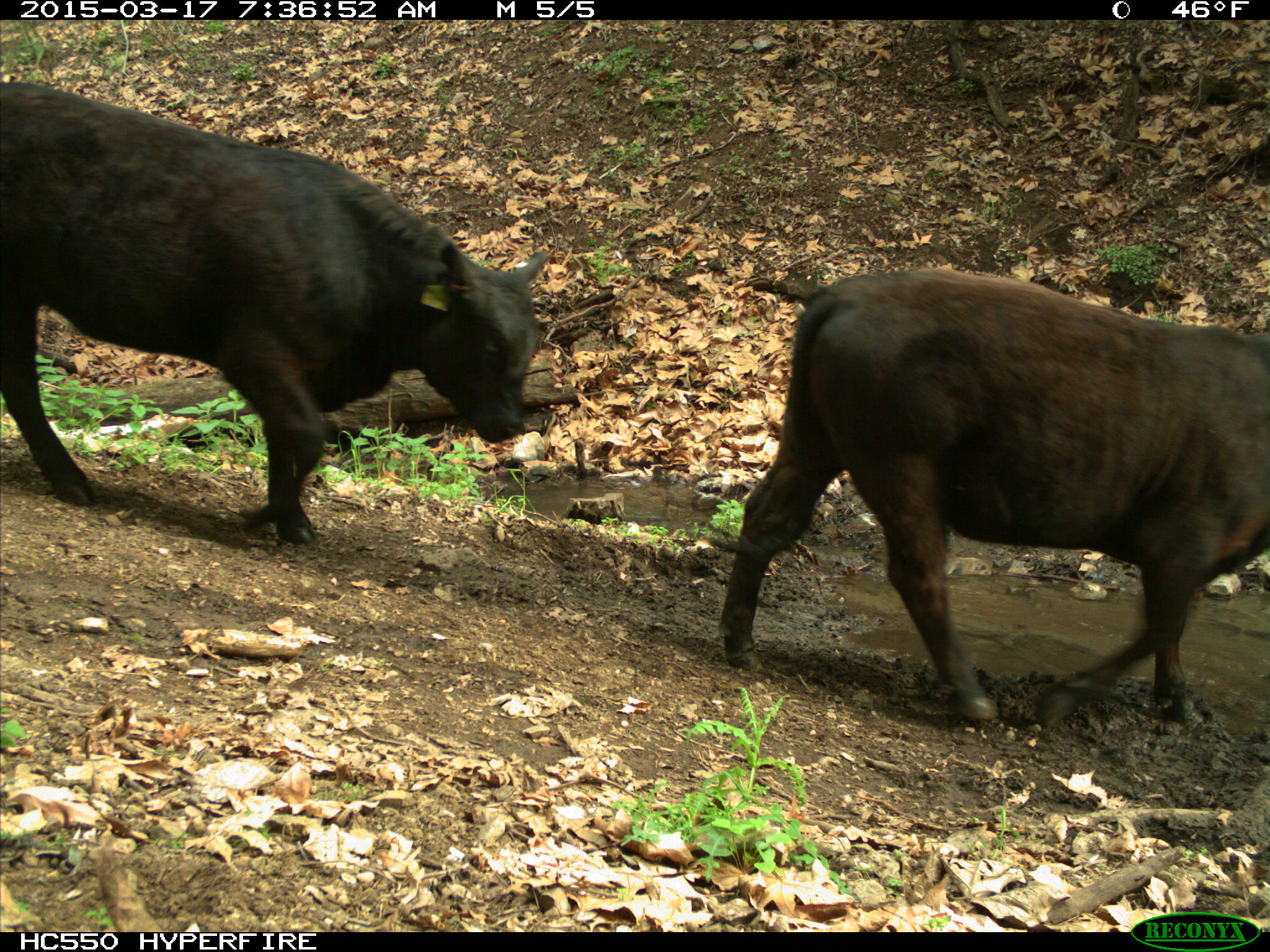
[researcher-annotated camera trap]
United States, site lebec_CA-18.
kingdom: Animalia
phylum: Chordata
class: Mammalia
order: Artiodactyla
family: Bovidae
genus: Bos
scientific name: Bos taurus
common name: domestic cow